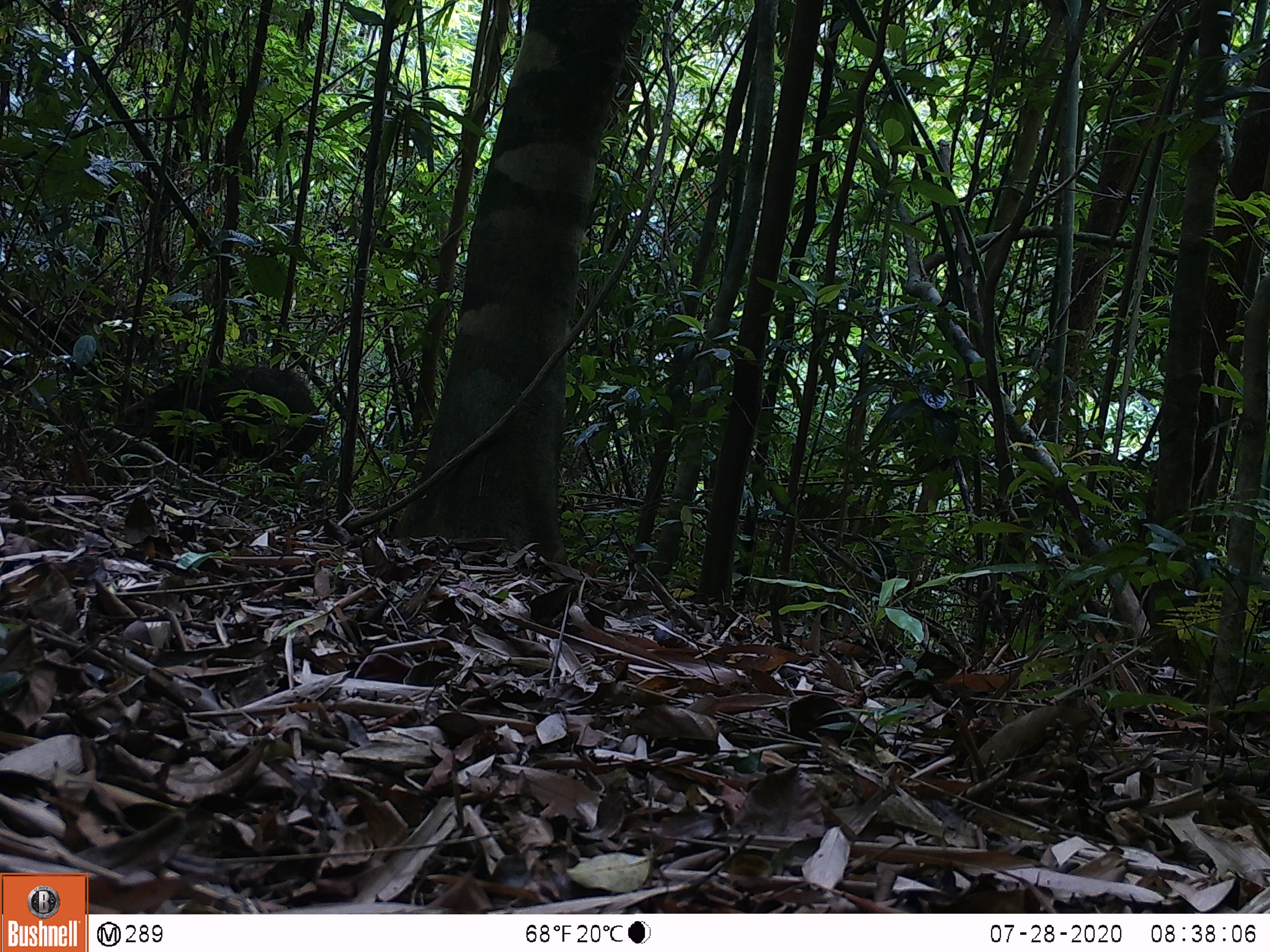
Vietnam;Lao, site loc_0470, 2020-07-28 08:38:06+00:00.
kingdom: Animalia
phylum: Chordata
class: Mammalia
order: Artiodactyla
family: Suidae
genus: Sus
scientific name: Sus scrofa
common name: eurasian wild pig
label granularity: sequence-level